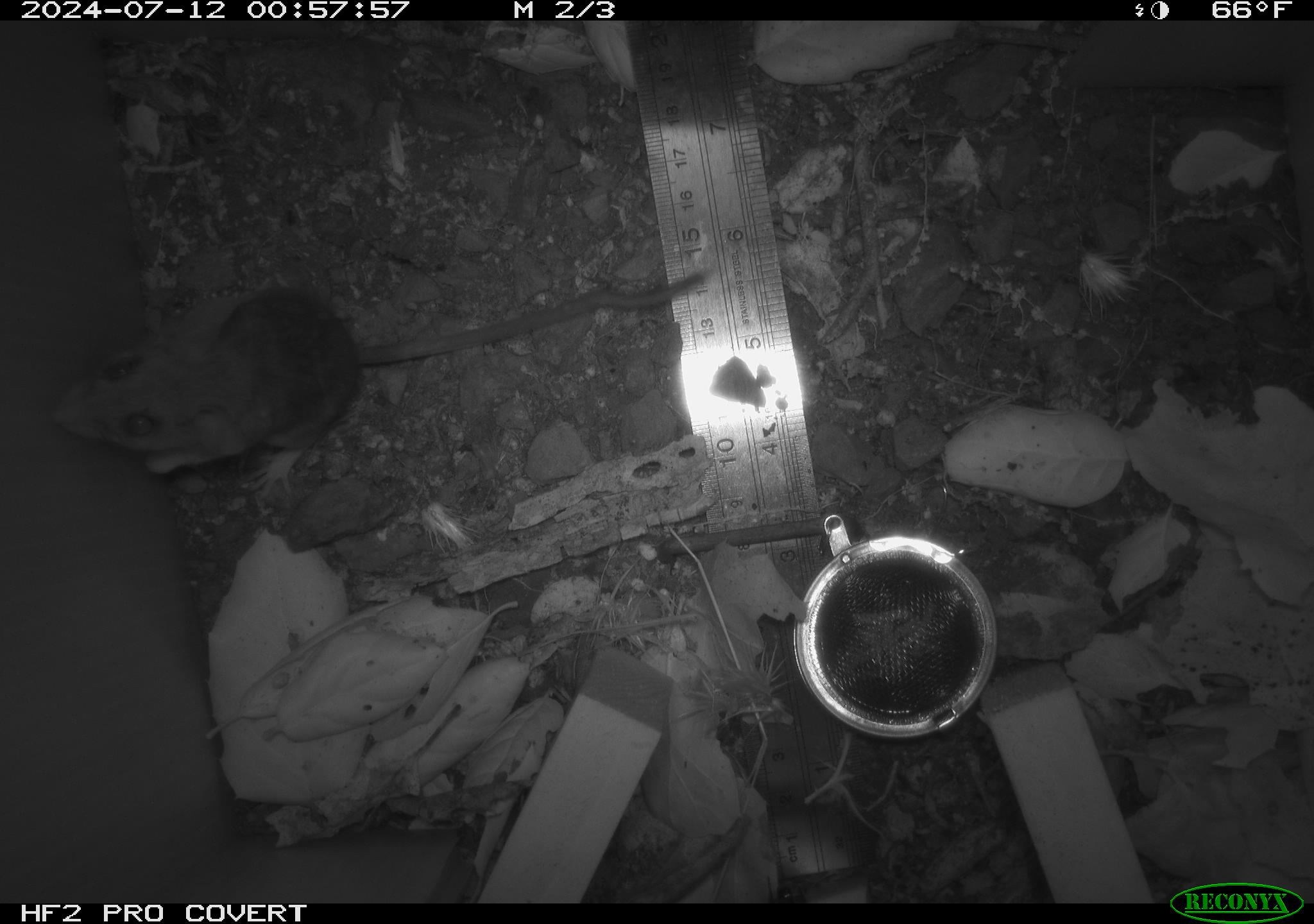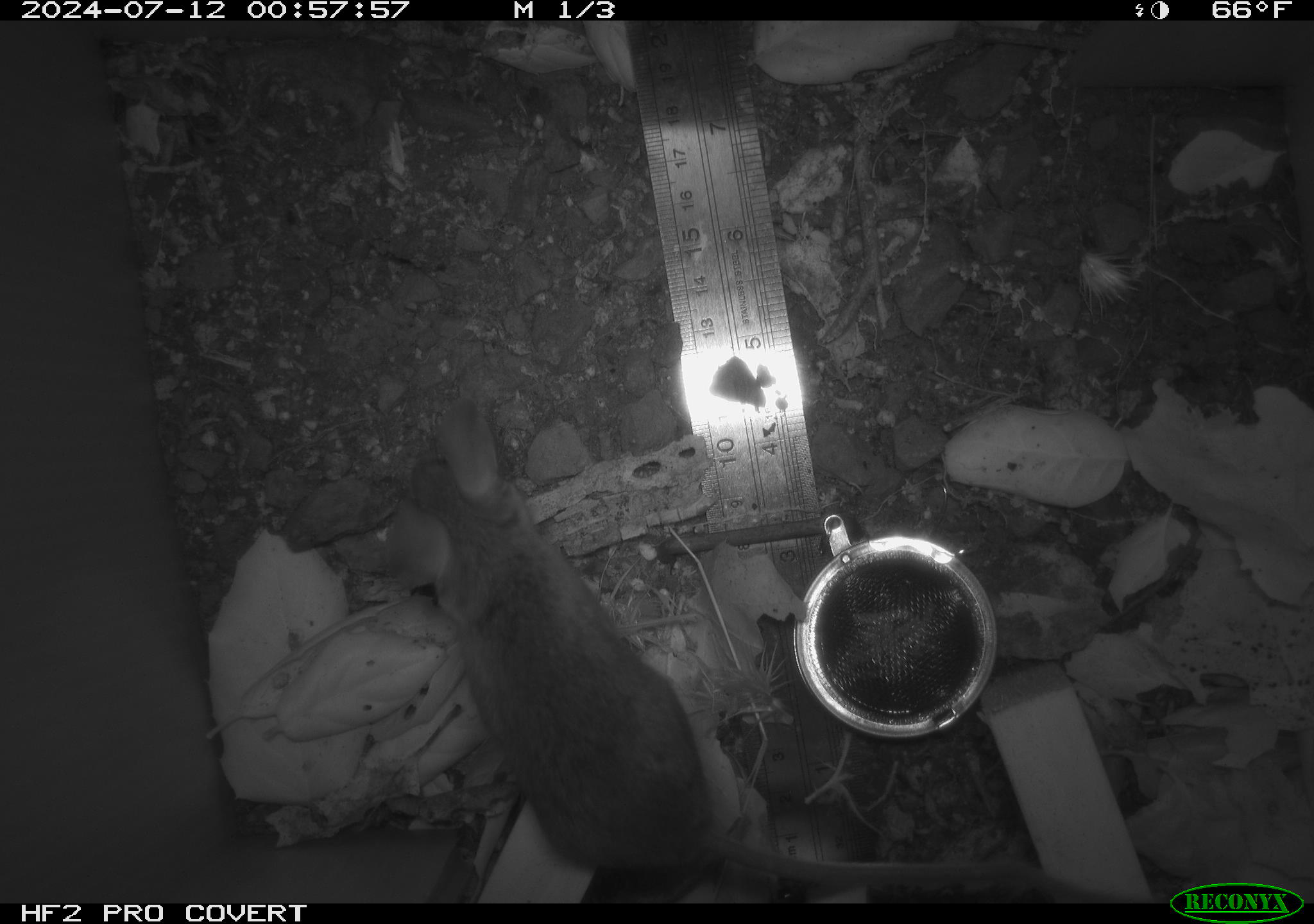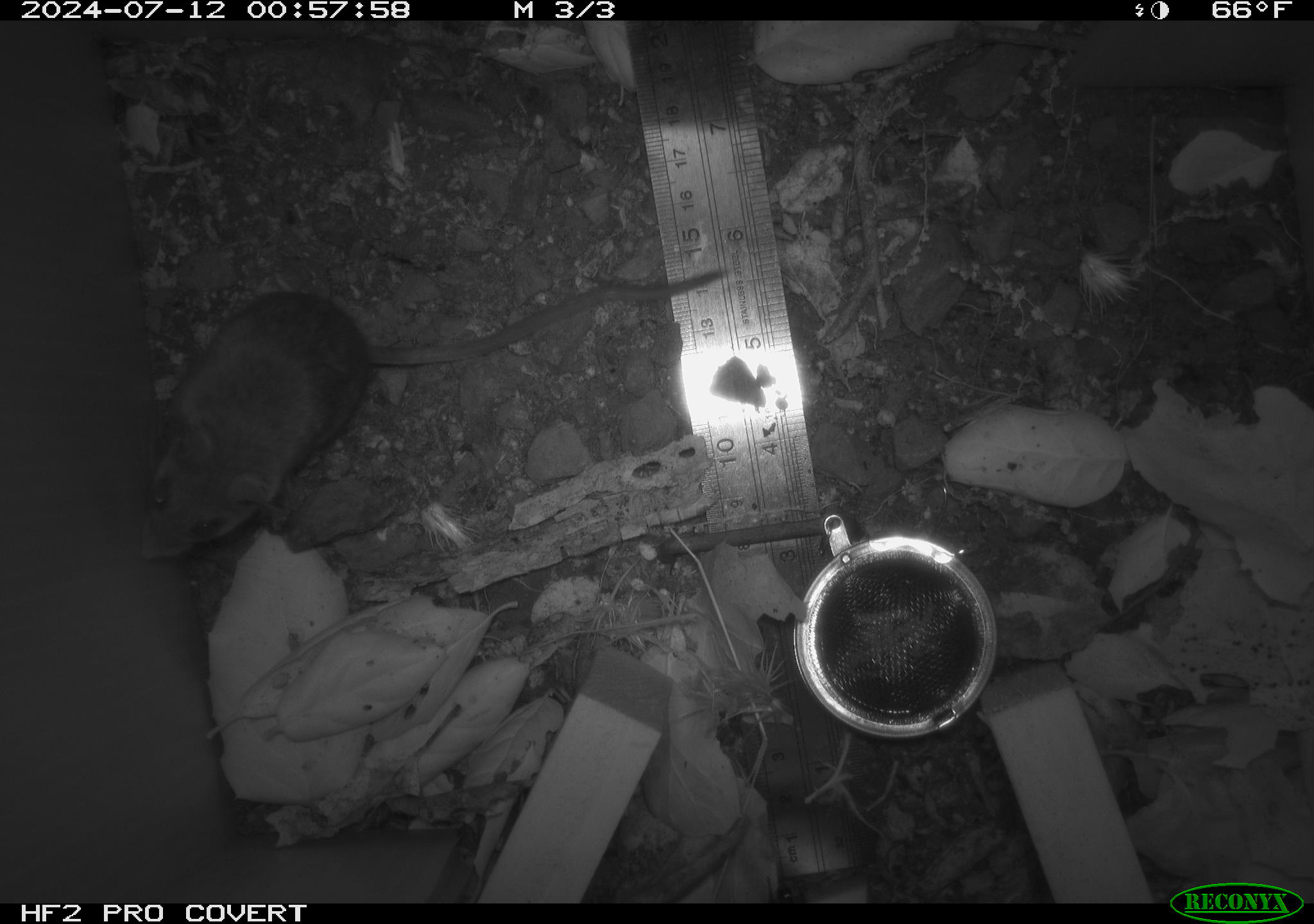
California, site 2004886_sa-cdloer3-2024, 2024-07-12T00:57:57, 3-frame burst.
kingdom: Animalia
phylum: Chordata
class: Mammalia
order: Rodentia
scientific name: Rodentia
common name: rodent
Rodent (Rodentia).